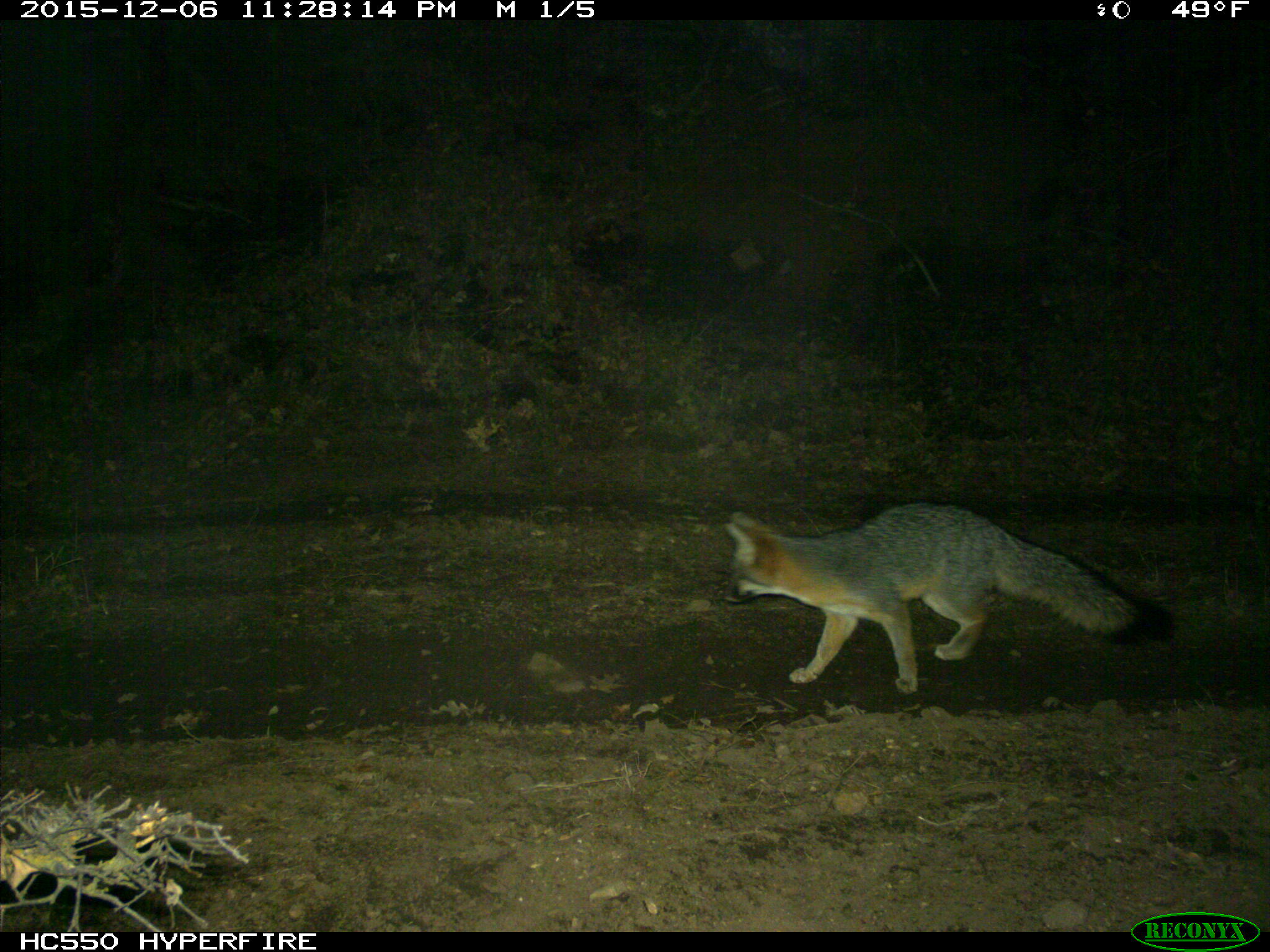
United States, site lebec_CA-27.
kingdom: Animalia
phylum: Chordata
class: Mammalia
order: Carnivora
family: Canidae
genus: Urocyon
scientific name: Urocyon cinereoargenteus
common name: gray fox